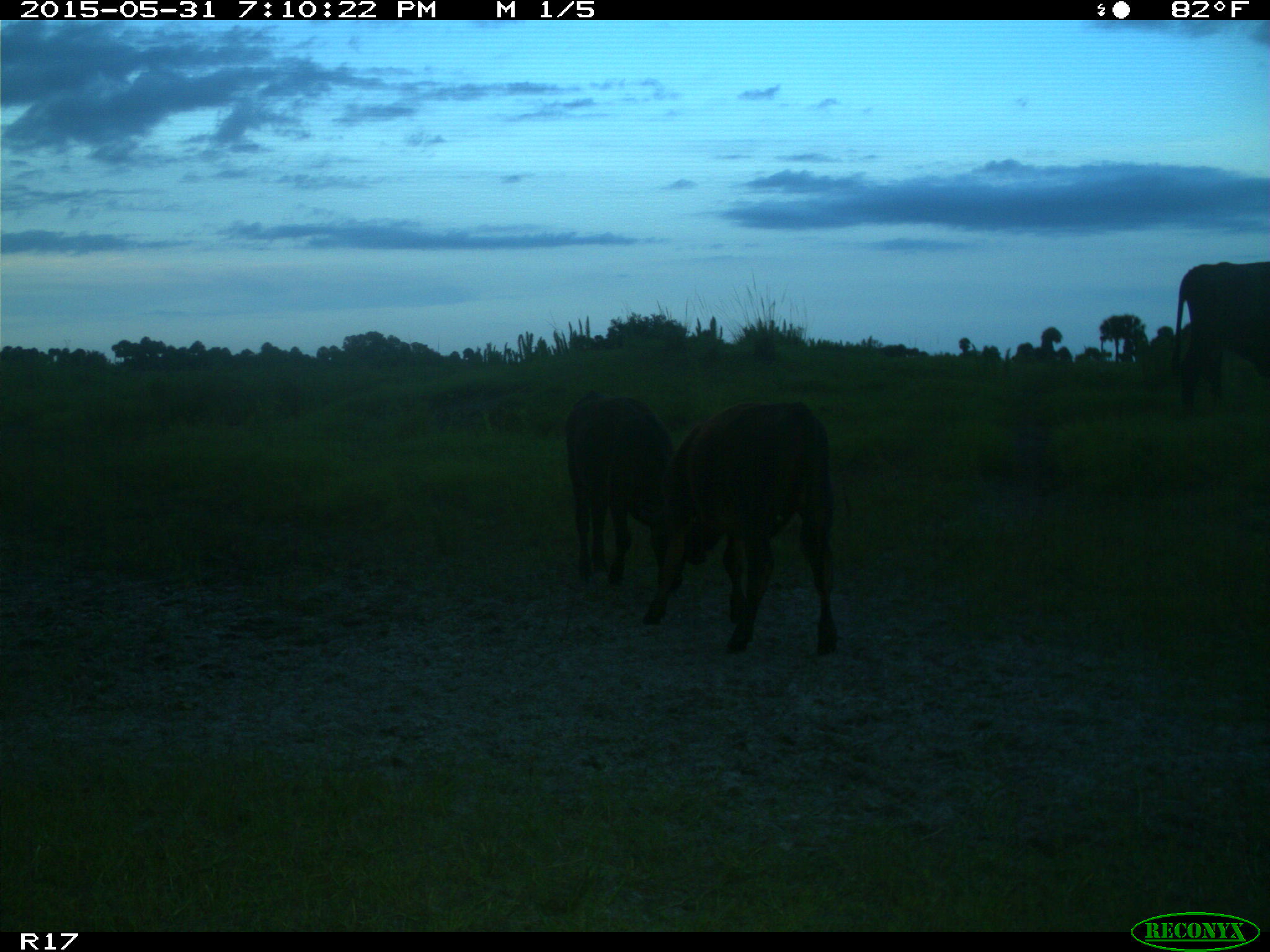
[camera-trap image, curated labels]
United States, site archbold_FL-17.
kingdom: Animalia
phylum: Chordata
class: Mammalia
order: Artiodactyla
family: Bovidae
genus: Bos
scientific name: Bos taurus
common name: domestic cow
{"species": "Bos taurus (domestic cow)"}